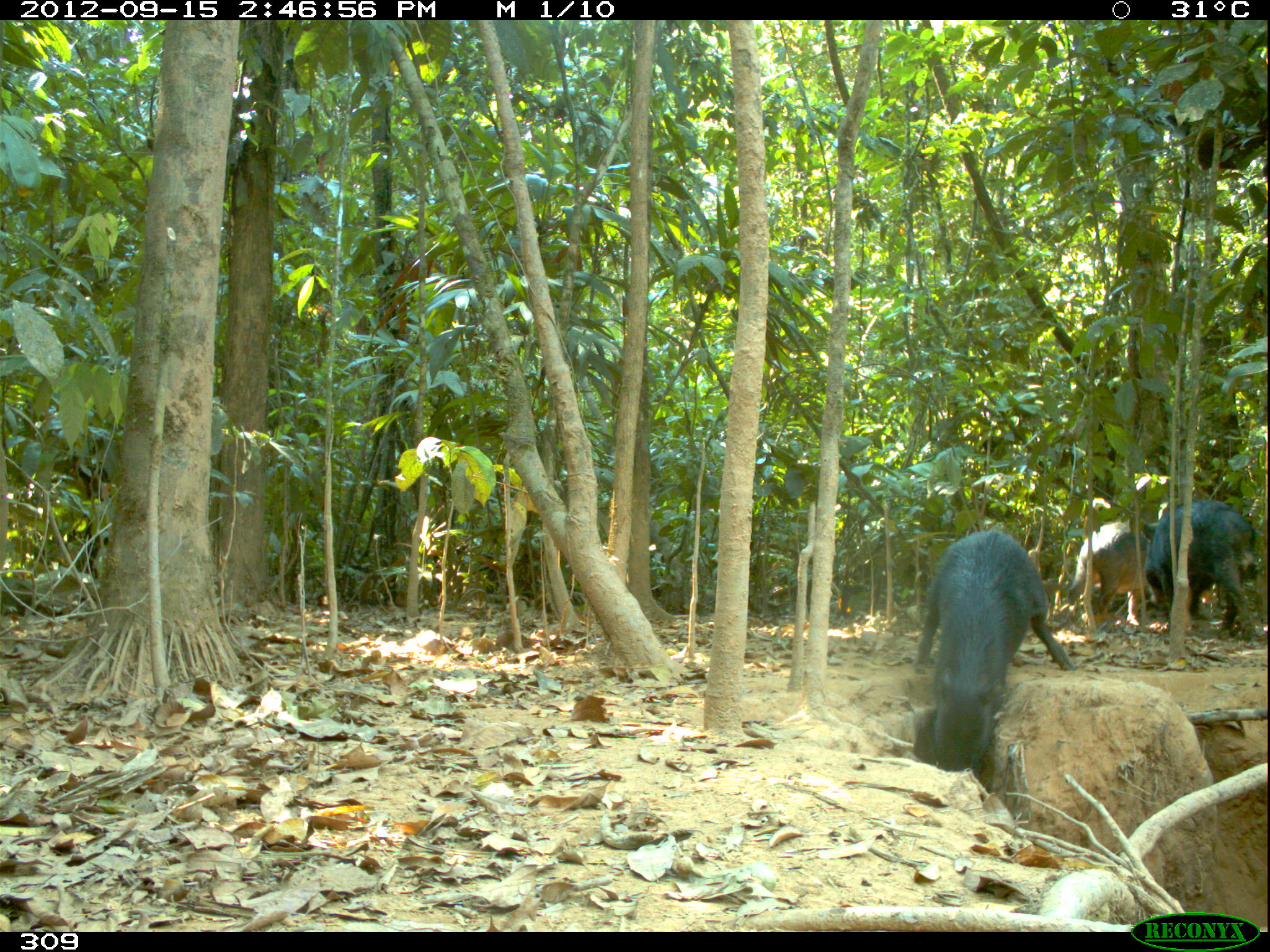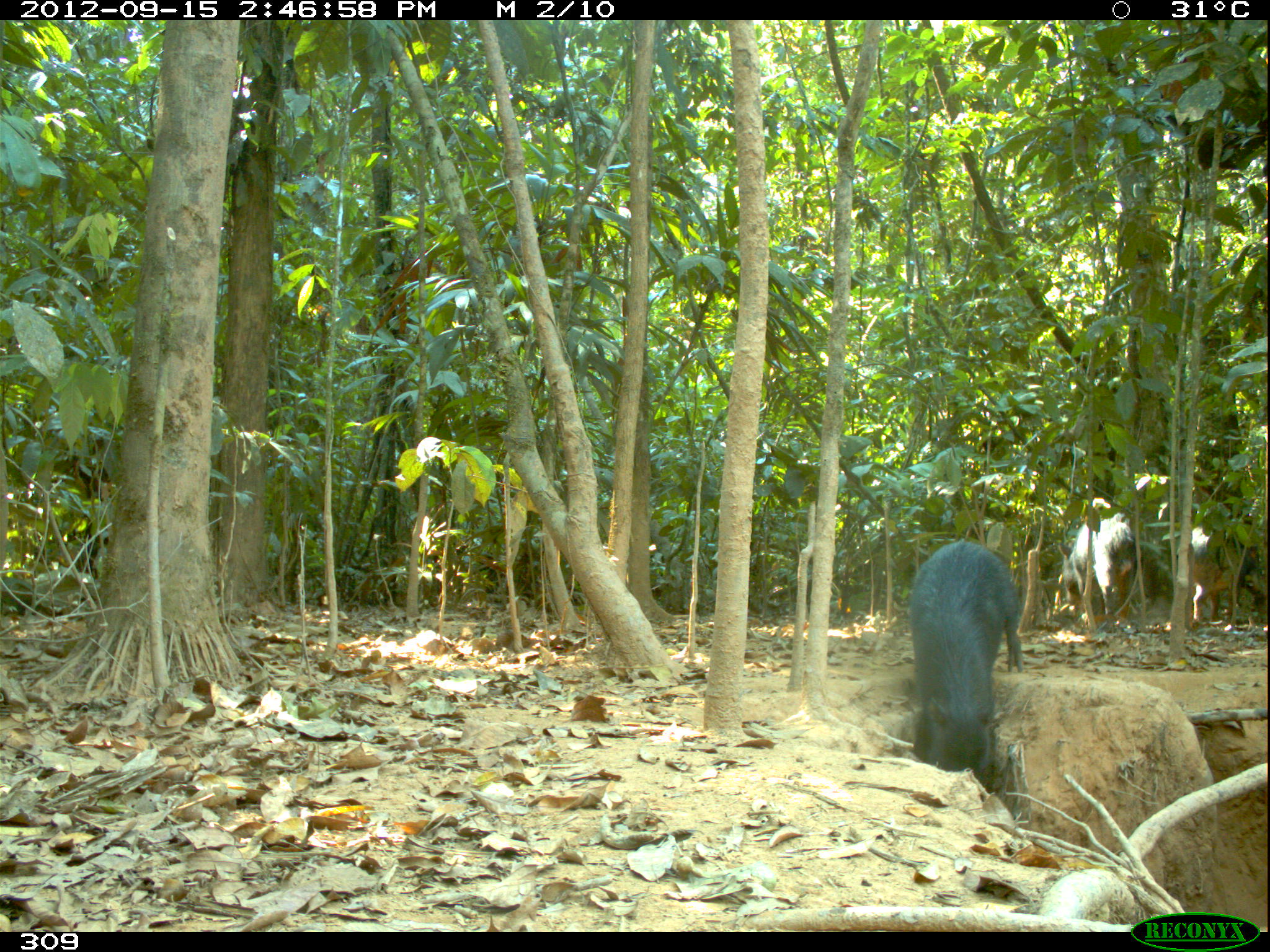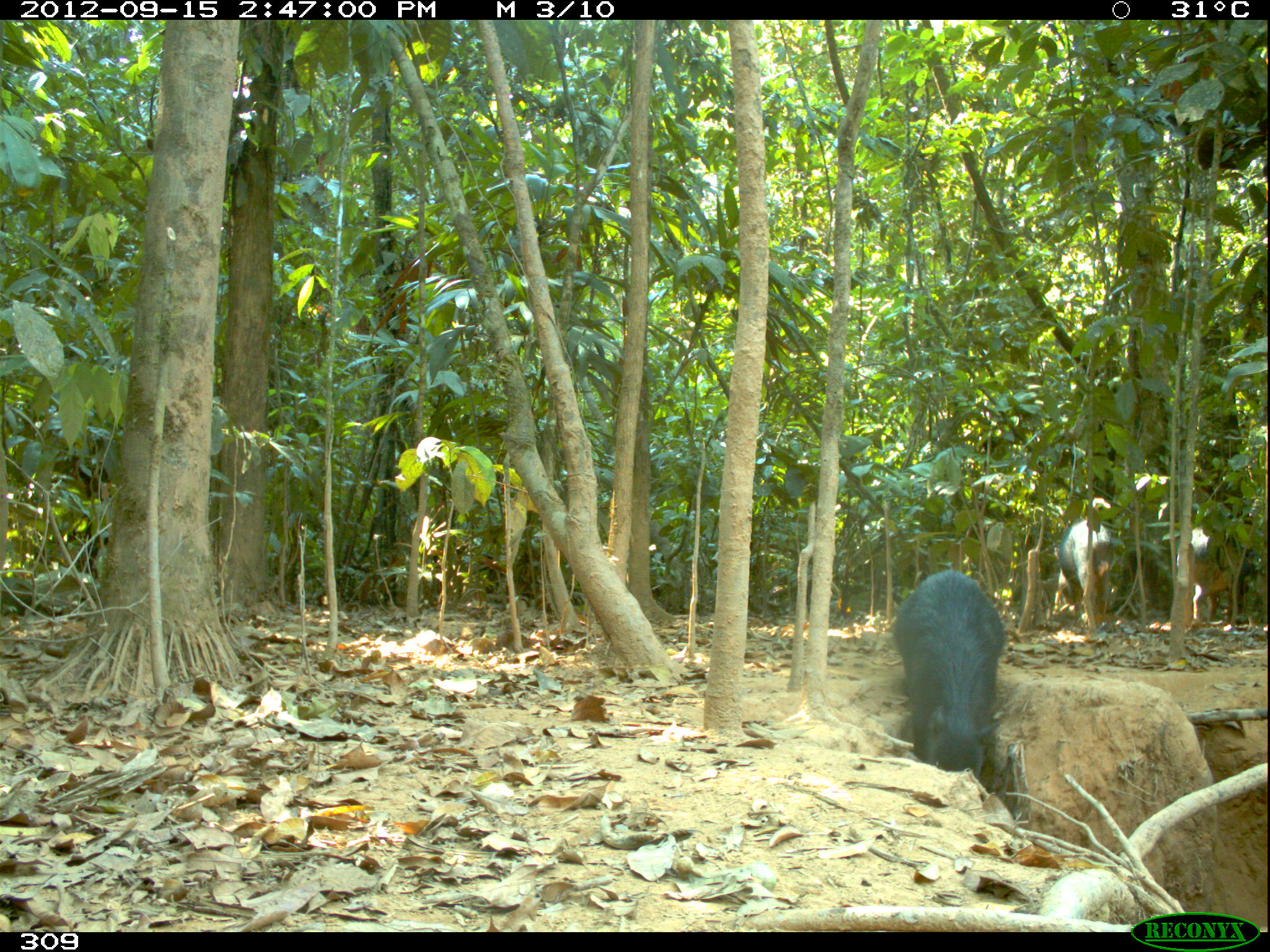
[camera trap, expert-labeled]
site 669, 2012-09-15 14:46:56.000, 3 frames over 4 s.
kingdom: Animalia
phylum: Chordata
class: Mammalia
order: Artiodactyla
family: Tayassuidae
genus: Tayassu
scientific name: Tayassu pecari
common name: white-lipped peccary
Tayassu pecari (white-lipped peccary).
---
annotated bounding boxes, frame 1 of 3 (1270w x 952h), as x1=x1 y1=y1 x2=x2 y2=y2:
tayassu pecari: x1=910 y1=528 x2=1076 y2=778; x1=1143 y1=498 x2=1259 y2=639; x1=1063 y1=522 x2=1151 y2=625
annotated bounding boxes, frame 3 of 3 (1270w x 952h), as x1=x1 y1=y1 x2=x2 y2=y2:
tayassu pecari: x1=889 y1=568 x2=1008 y2=778; x1=1172 y1=521 x2=1265 y2=626; x1=1055 y1=514 x2=1113 y2=624